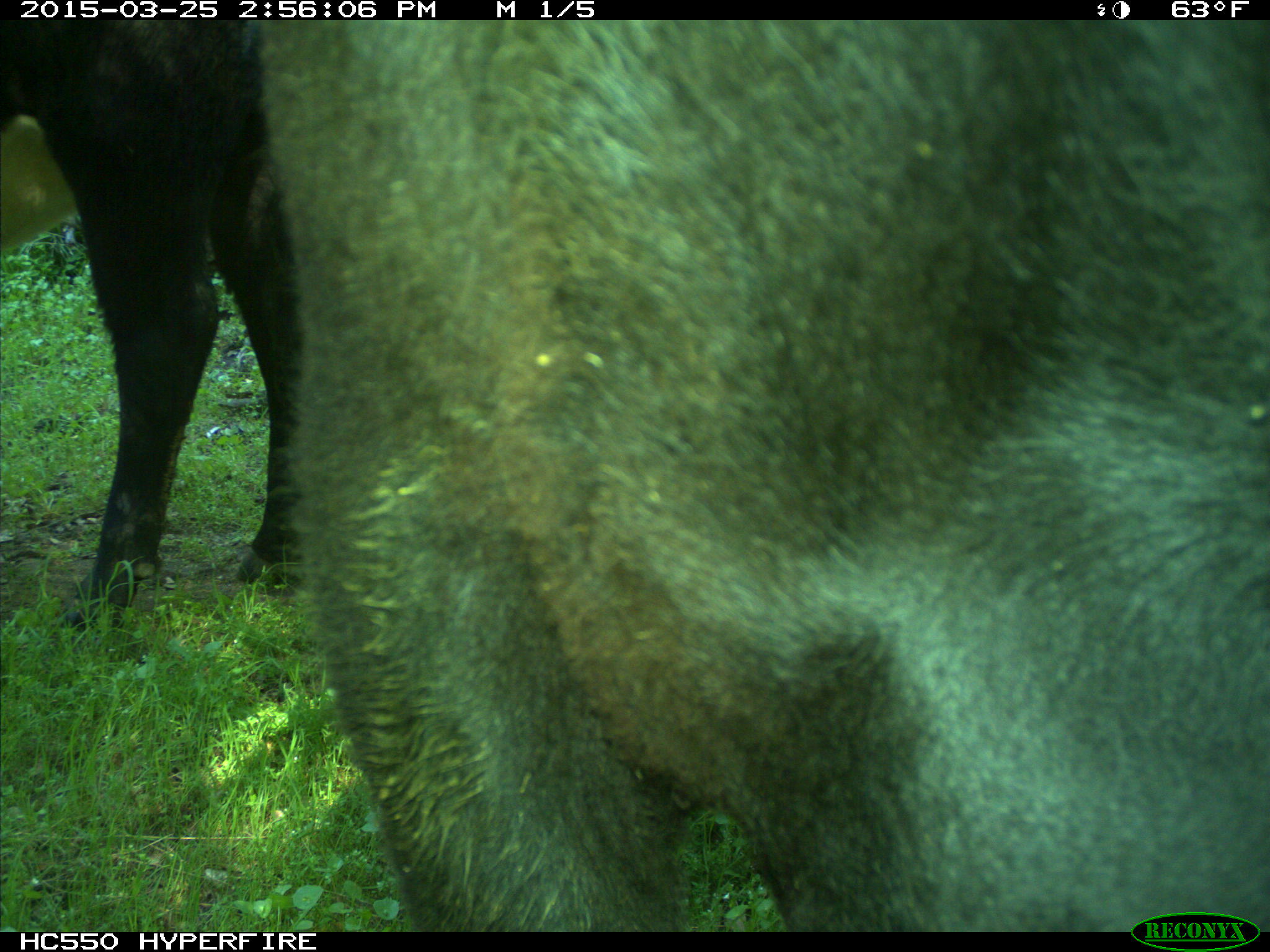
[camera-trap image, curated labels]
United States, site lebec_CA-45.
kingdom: Animalia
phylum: Chordata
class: Mammalia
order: Artiodactyla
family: Bovidae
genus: Bos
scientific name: Bos taurus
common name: domestic cow